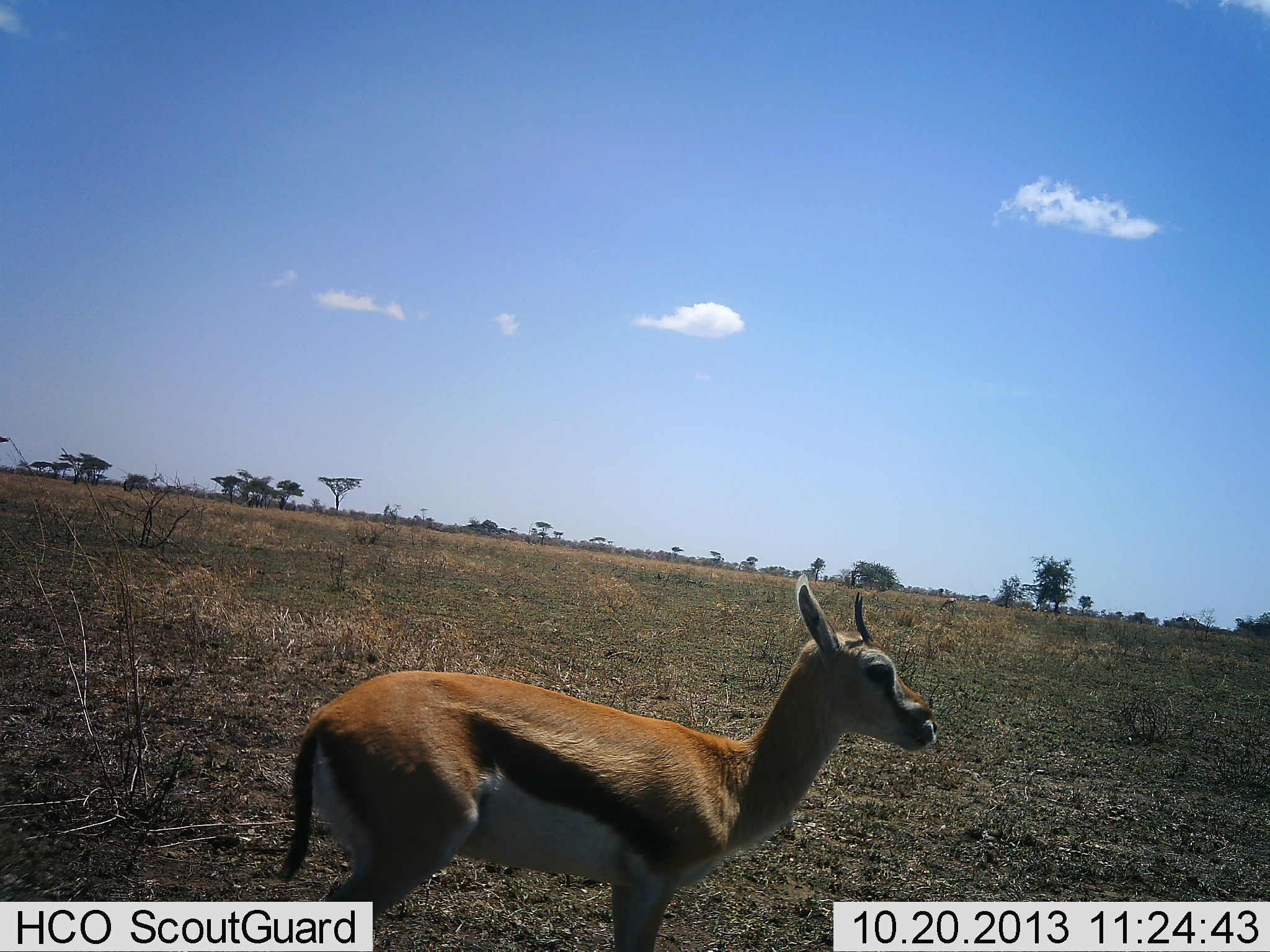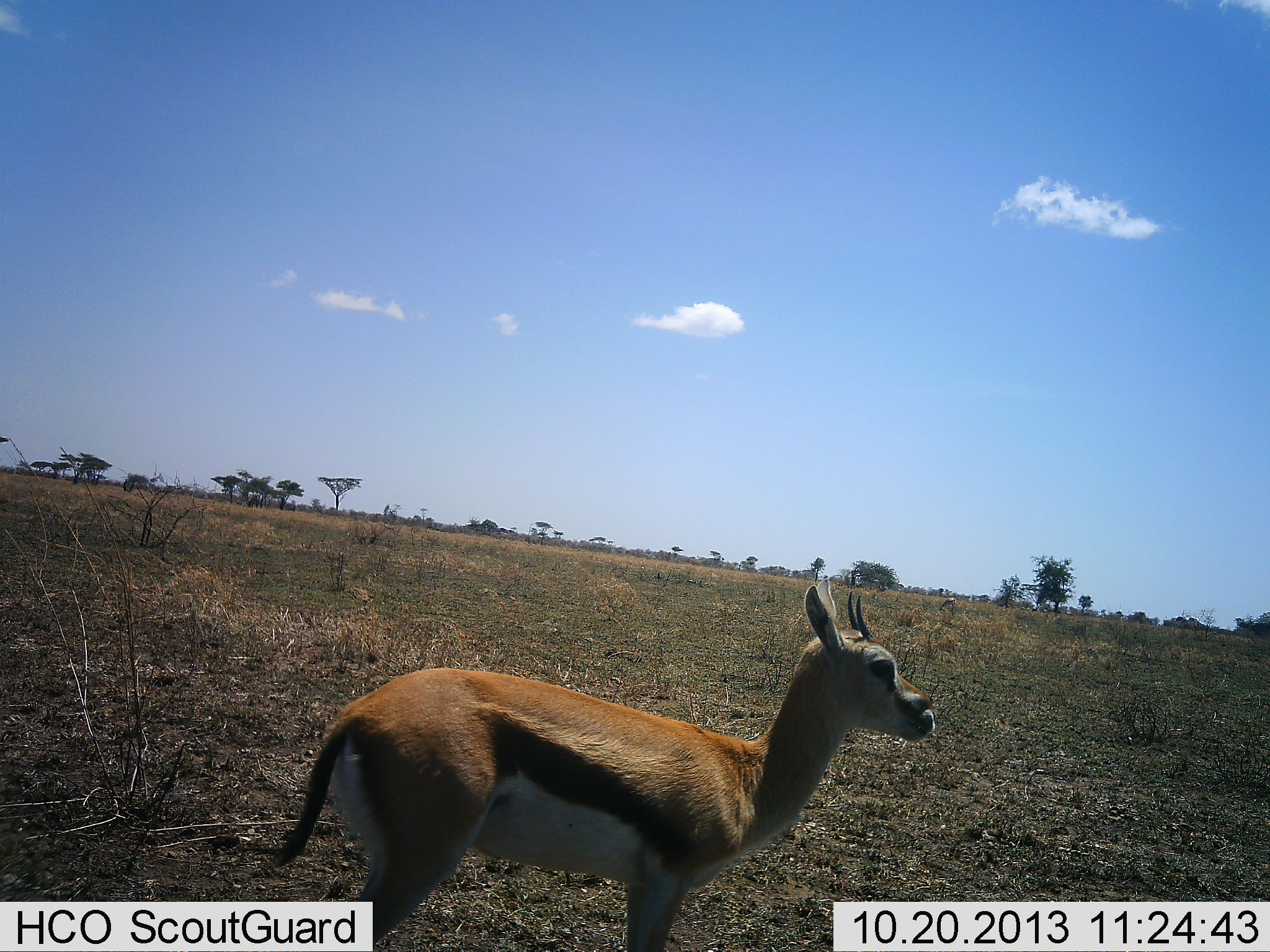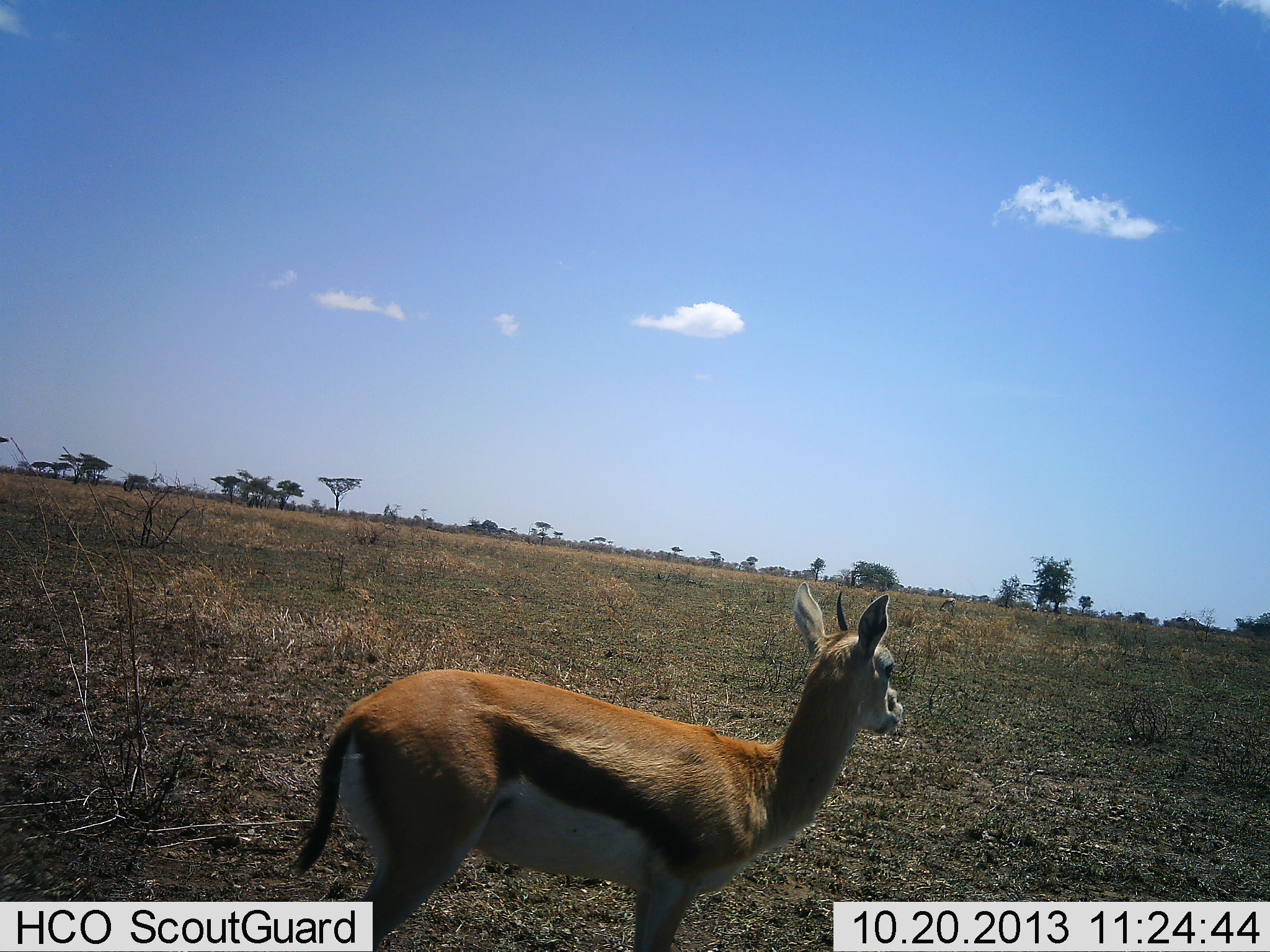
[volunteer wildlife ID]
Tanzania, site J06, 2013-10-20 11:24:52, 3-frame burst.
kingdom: Animalia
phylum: Chordata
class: Mammalia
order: Artiodactyla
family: Bovidae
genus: Eudorcas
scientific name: Eudorcas thomsonii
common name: thomson's gazelle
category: gazellethomsons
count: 1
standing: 97%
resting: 0%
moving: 3%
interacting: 0%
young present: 9%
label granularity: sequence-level